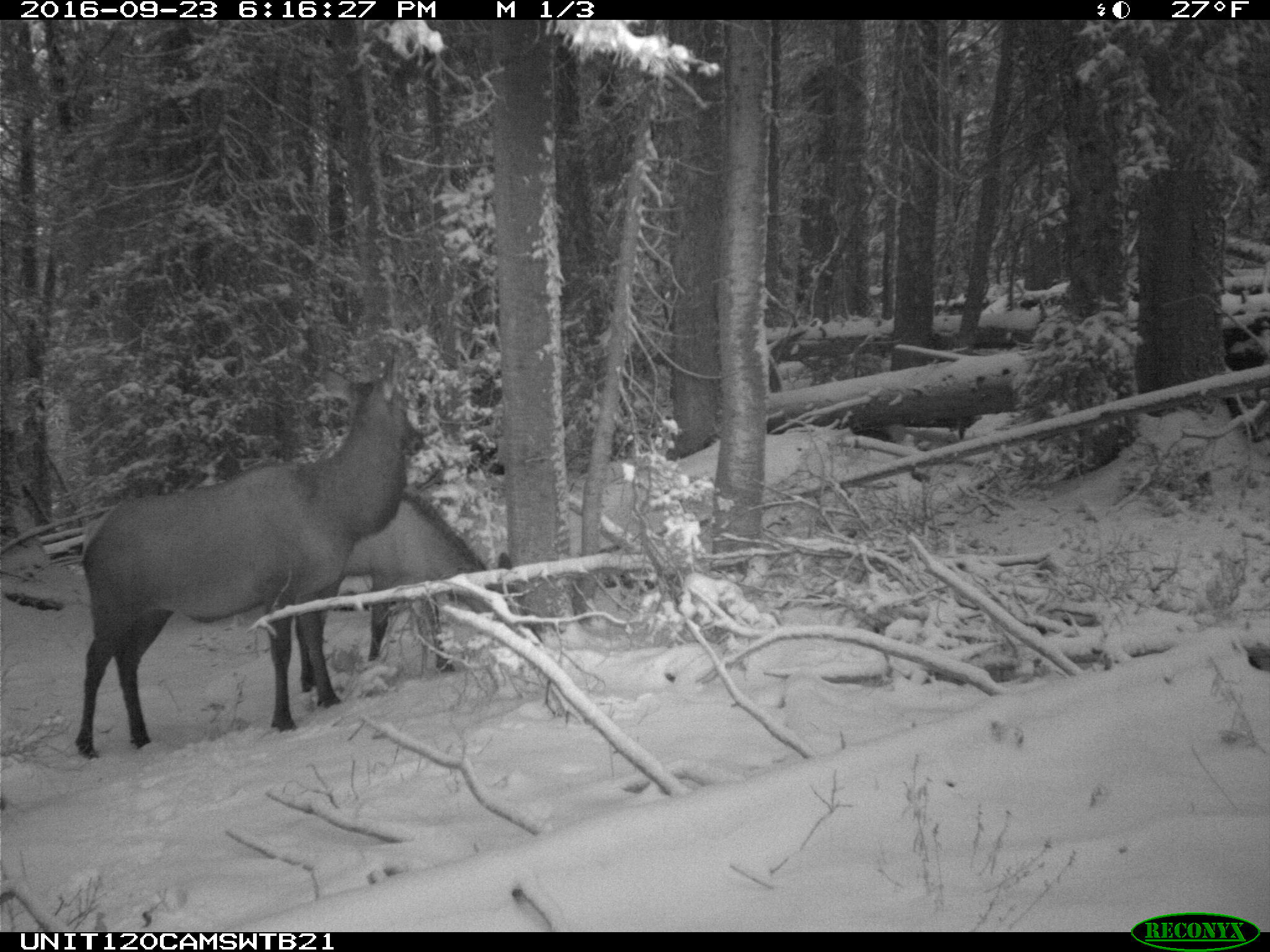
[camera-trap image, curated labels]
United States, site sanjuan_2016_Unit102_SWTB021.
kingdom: Animalia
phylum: Chordata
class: Mammalia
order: Artiodactyla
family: Cervidae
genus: Cervus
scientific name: Cervus elaphus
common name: red deer